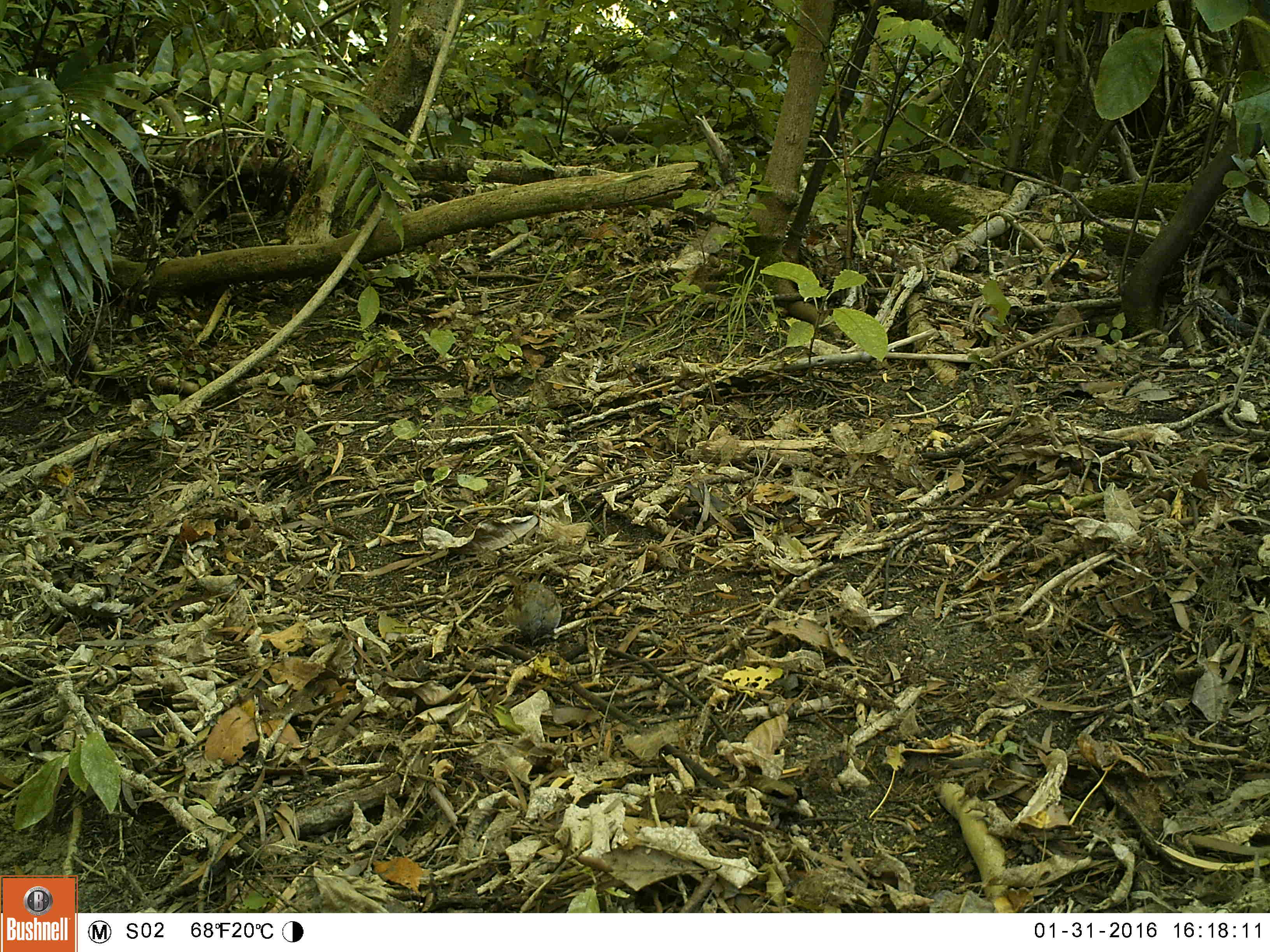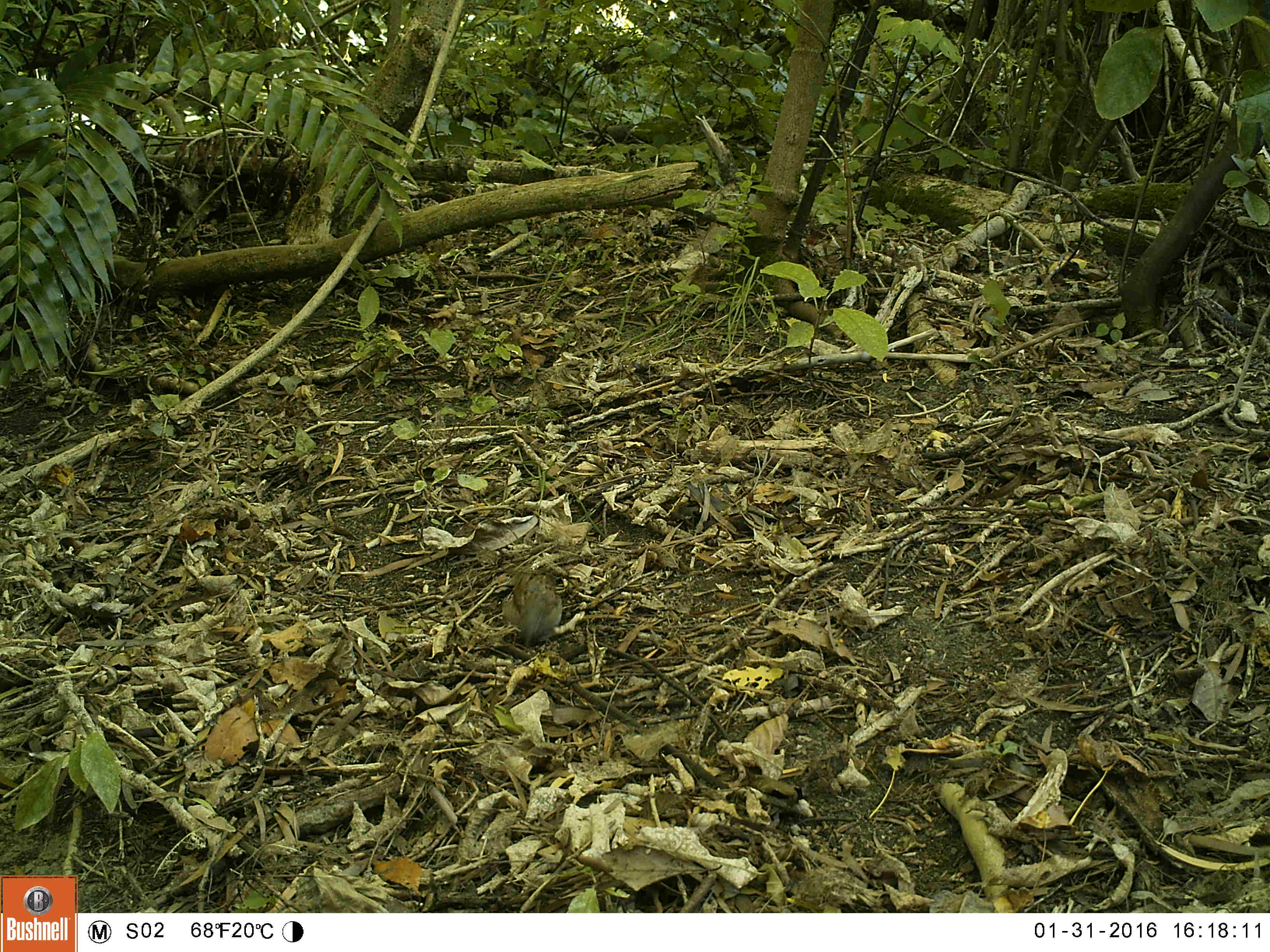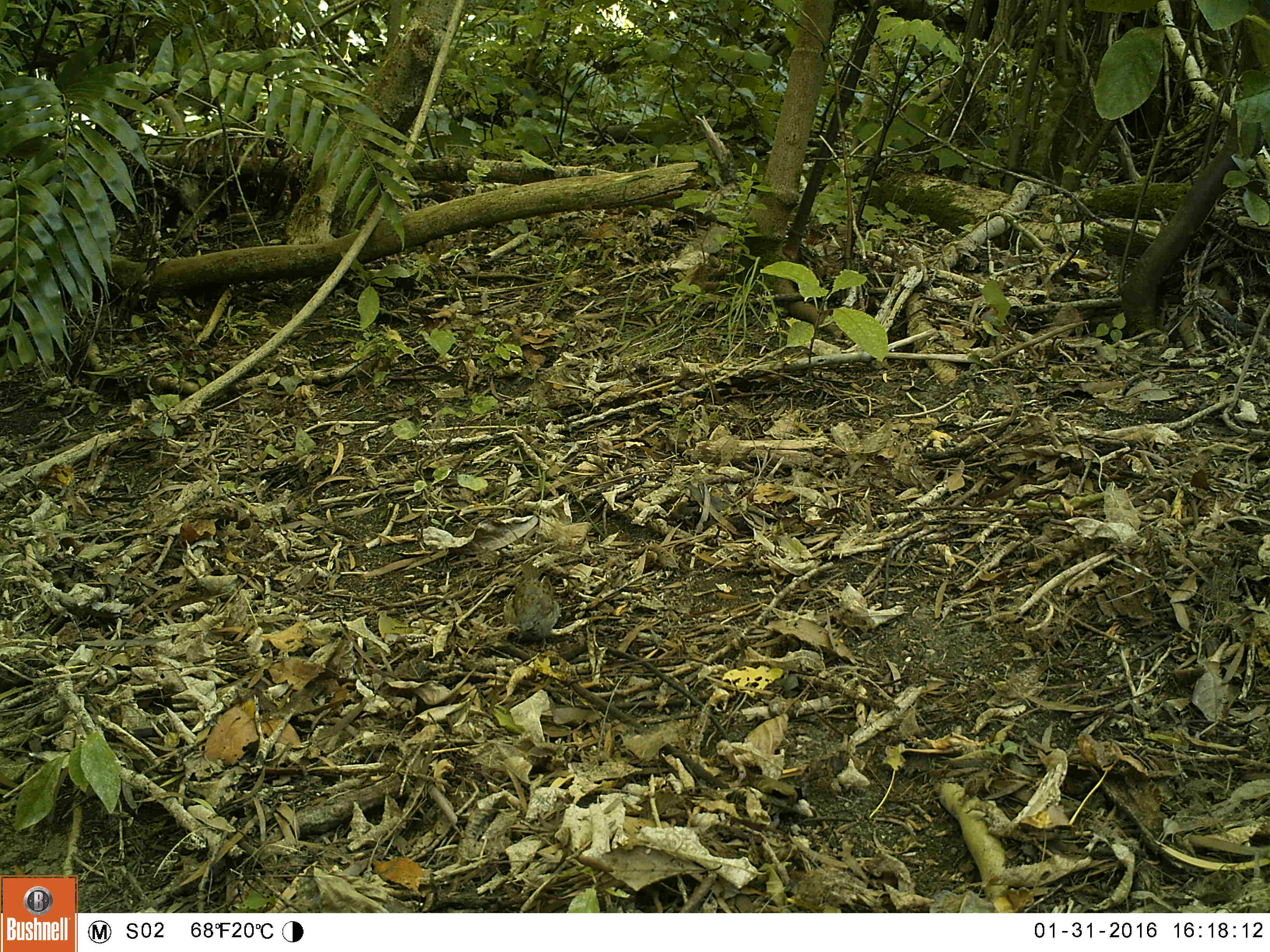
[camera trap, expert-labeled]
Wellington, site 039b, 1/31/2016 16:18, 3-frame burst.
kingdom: Animalia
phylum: Chordata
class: Aves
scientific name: Aves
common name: bird